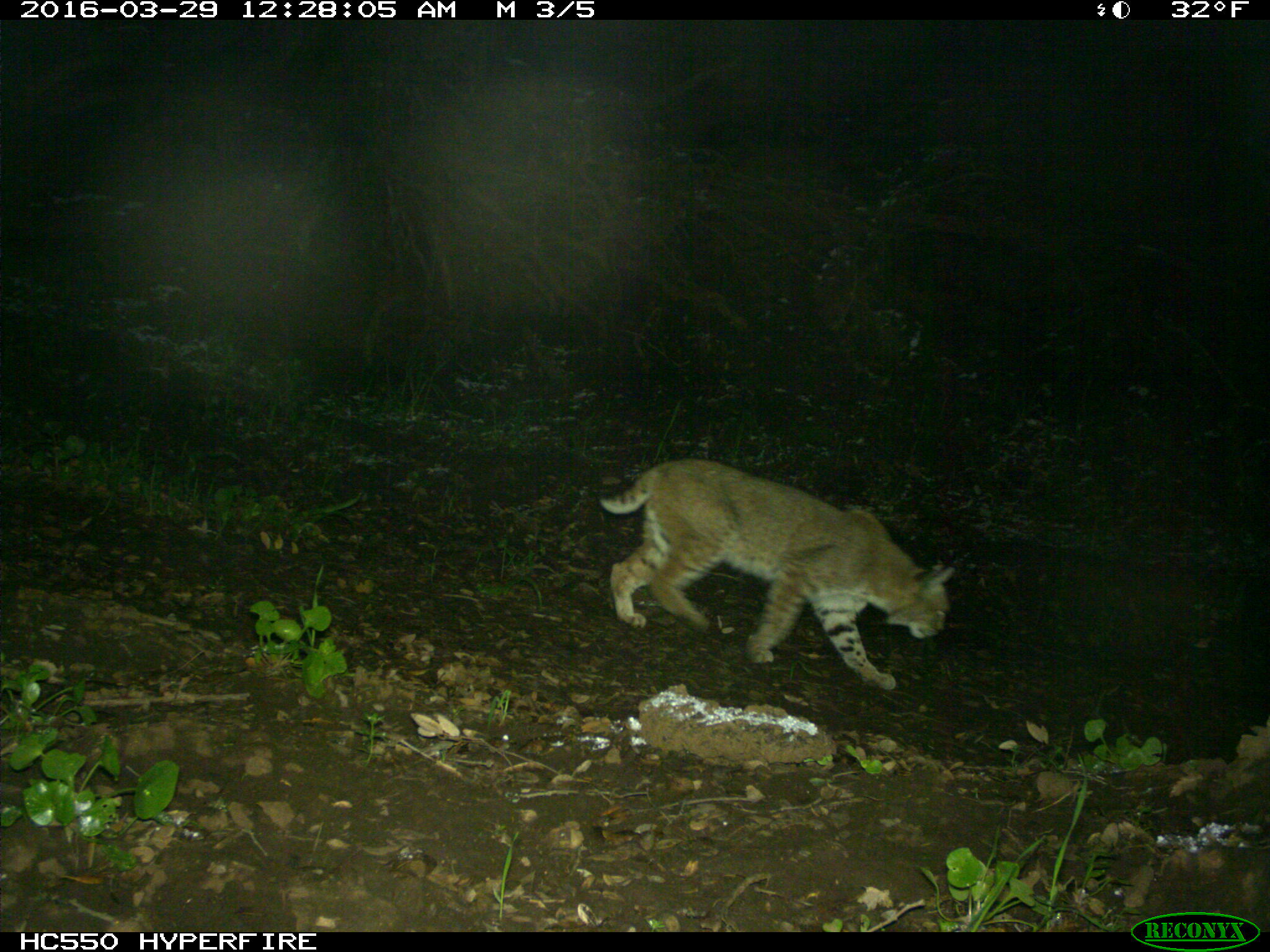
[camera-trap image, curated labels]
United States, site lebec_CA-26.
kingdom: Animalia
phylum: Chordata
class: Mammalia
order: Carnivora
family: Felidae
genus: Lynx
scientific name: Lynx rufus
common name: bobcat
Lynx rufus (bobcat).